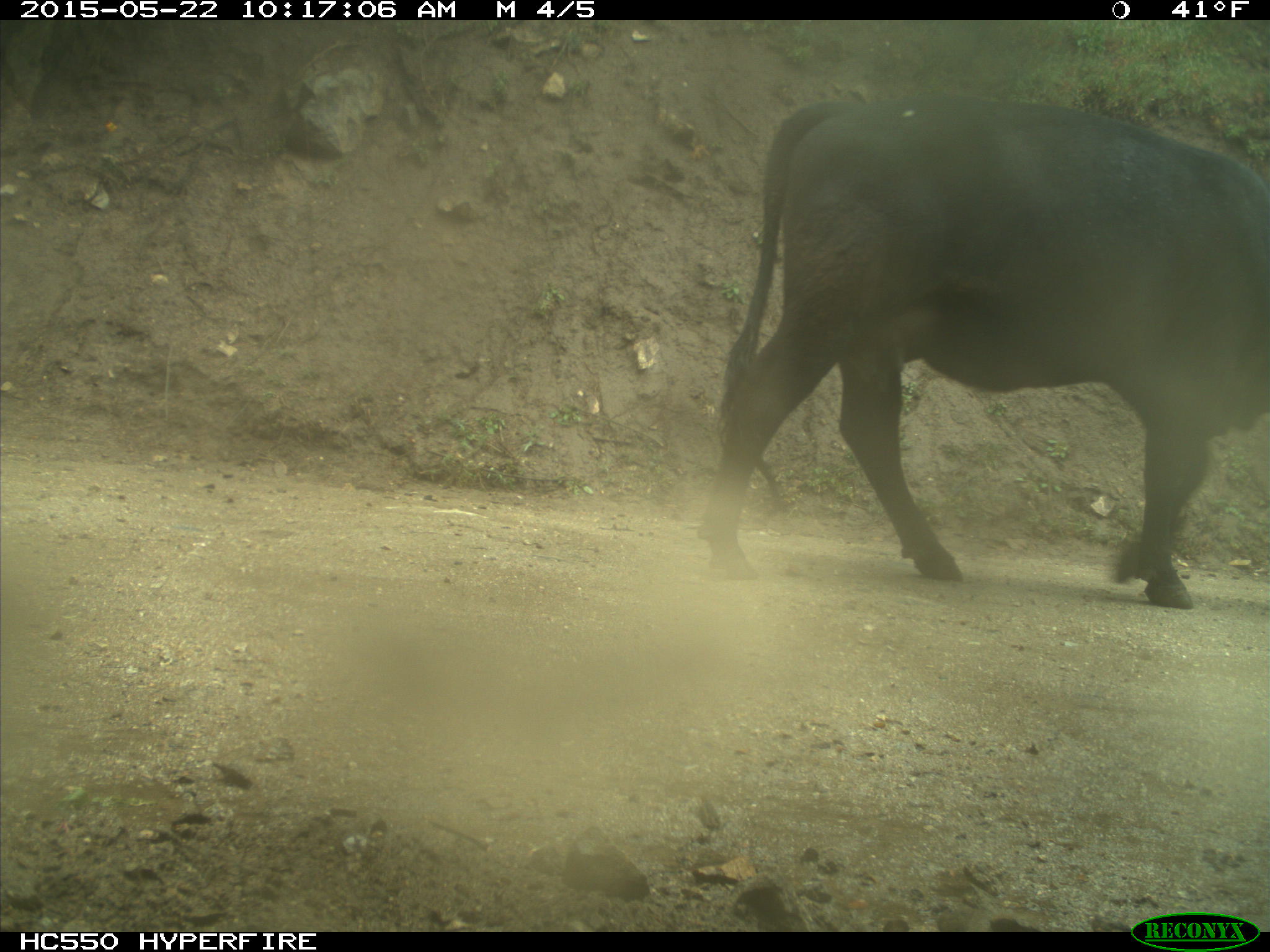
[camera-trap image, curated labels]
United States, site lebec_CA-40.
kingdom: Animalia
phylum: Chordata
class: Mammalia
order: Artiodactyla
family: Bovidae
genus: Bos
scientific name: Bos taurus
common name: domestic cow